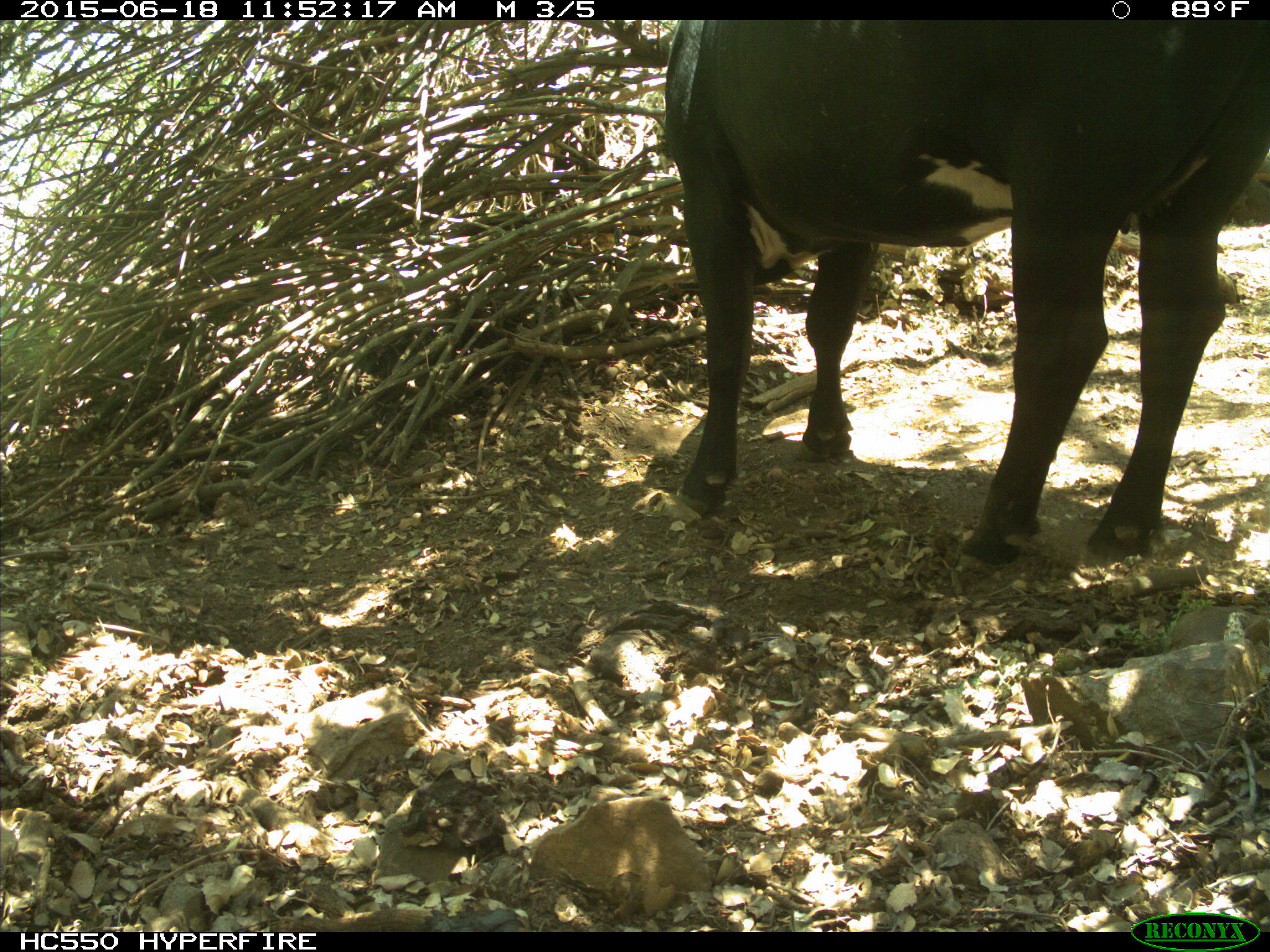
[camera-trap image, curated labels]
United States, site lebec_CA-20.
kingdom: Animalia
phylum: Chordata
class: Mammalia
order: Artiodactyla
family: Bovidae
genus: Bos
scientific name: Bos taurus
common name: domestic cow